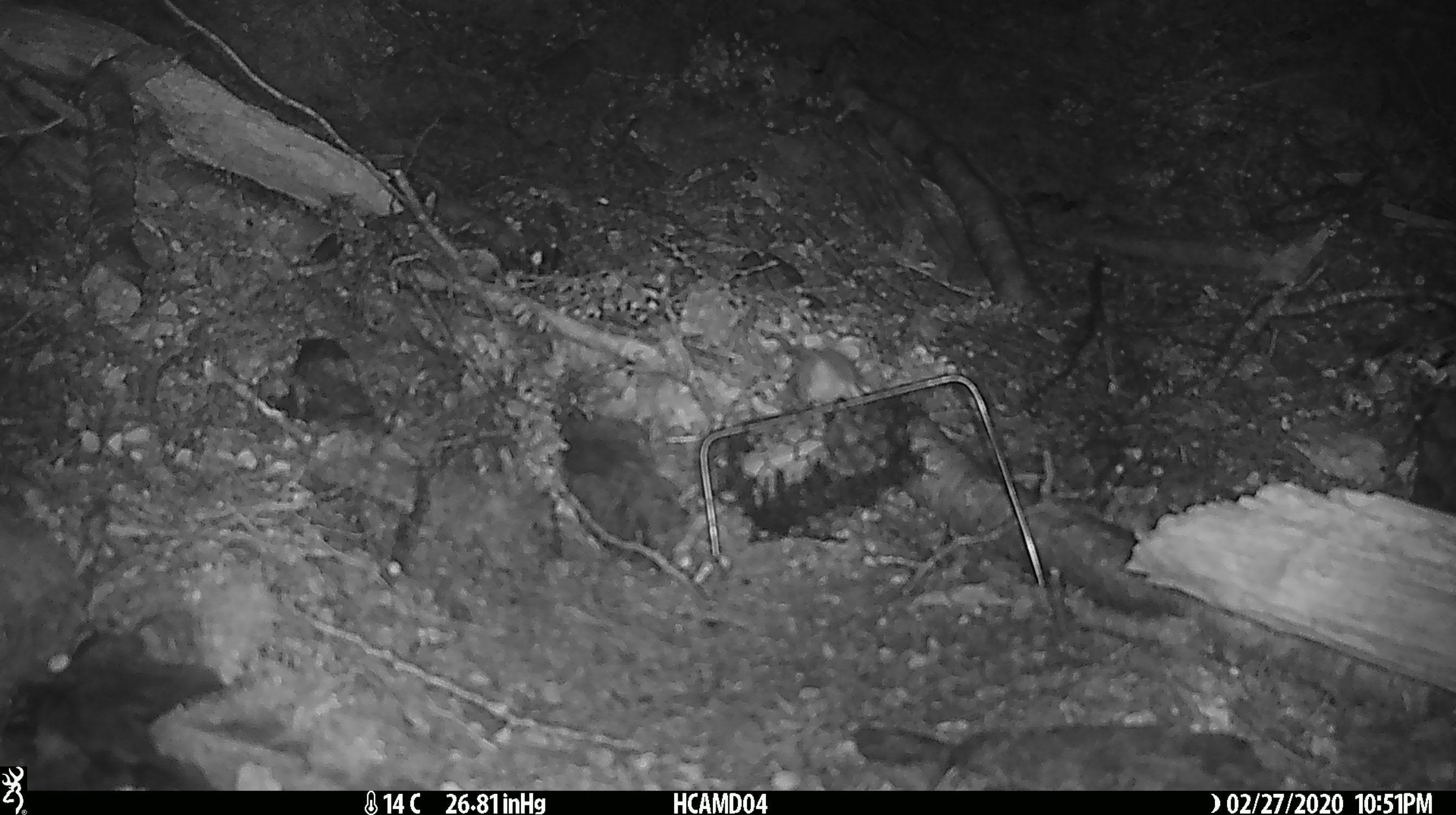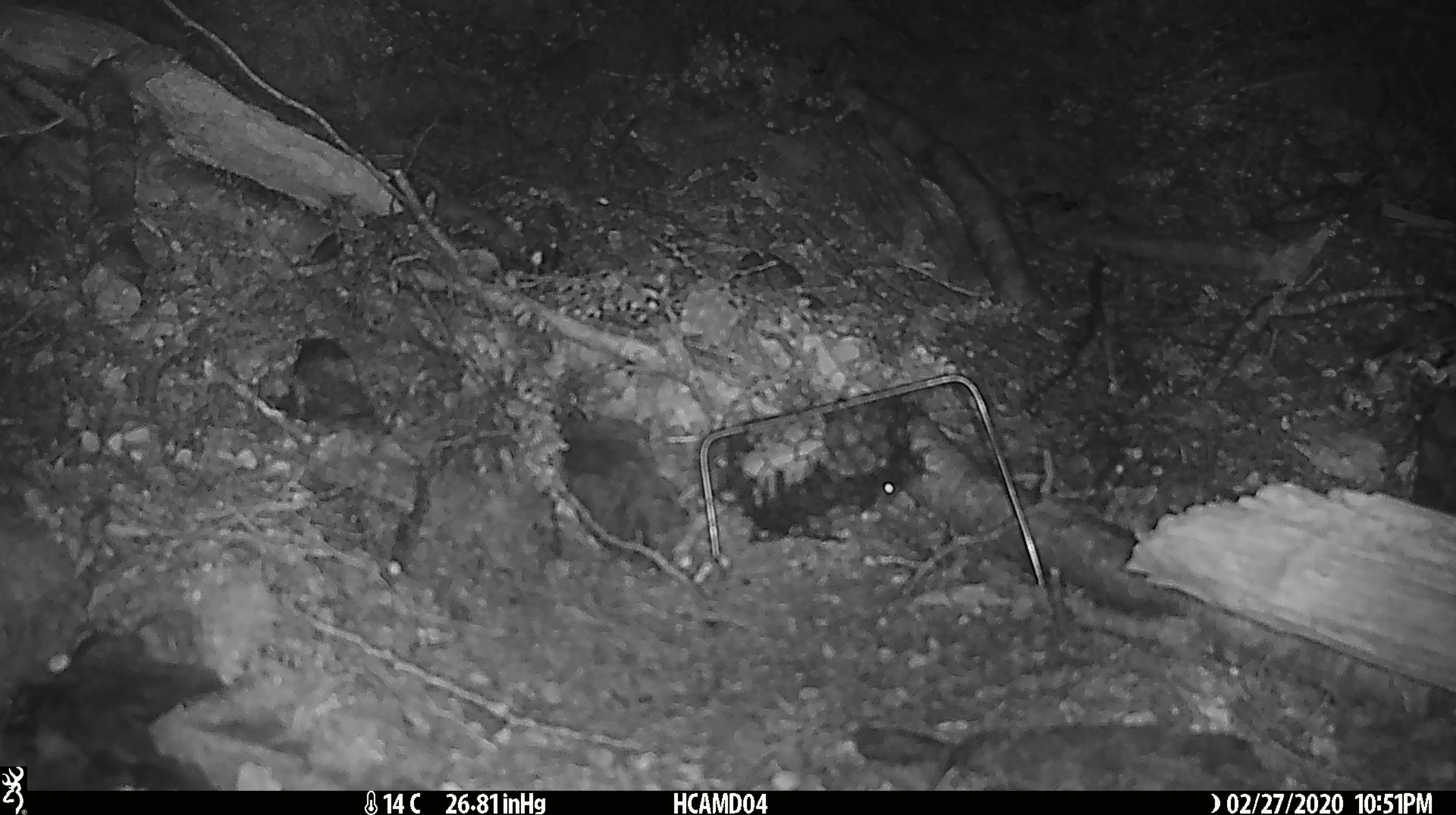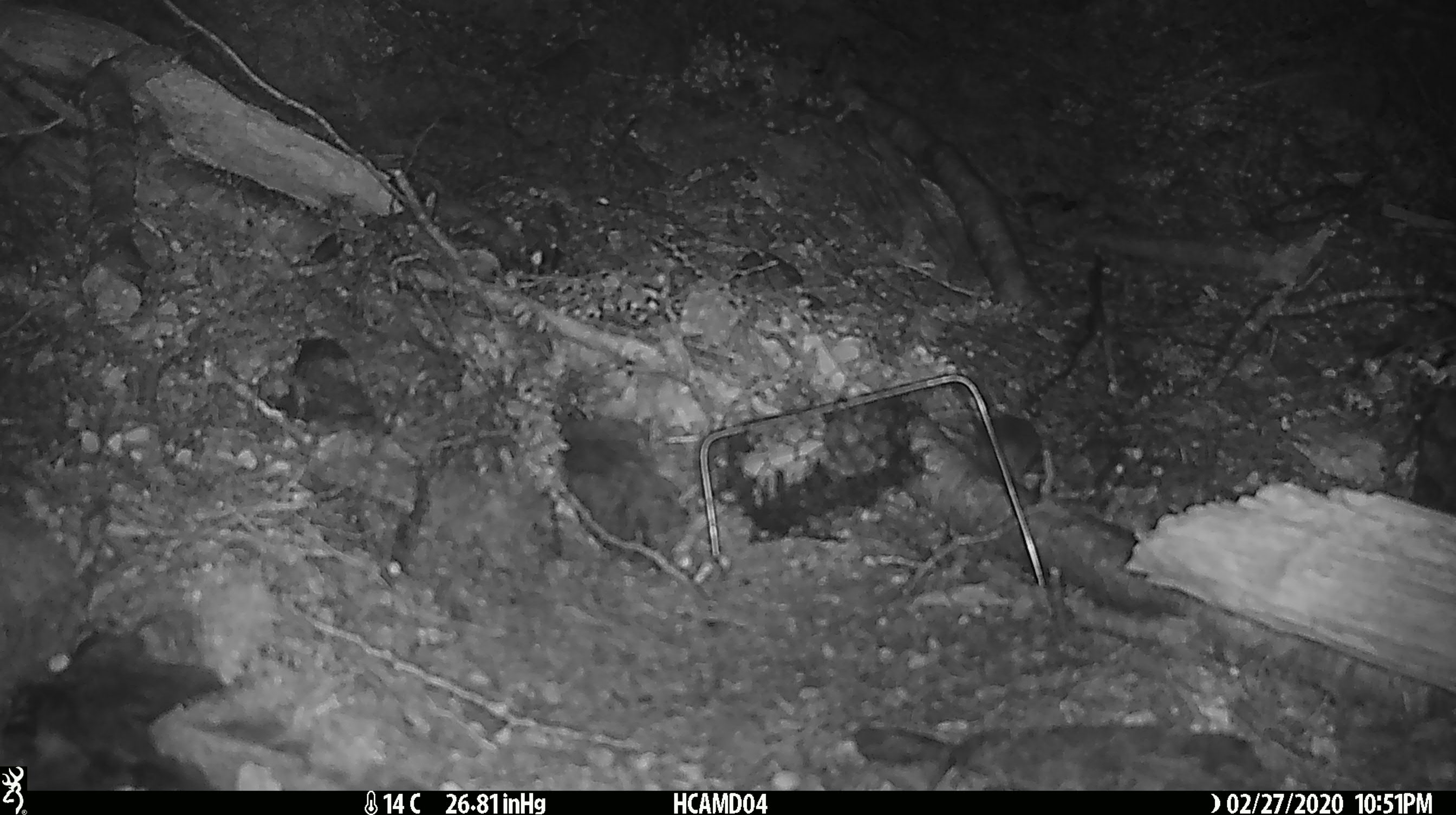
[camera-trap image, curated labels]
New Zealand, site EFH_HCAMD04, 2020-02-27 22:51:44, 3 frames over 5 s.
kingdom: Animalia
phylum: Chordata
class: Mammalia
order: Rodentia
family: Muridae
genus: Mus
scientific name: Mus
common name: mouse